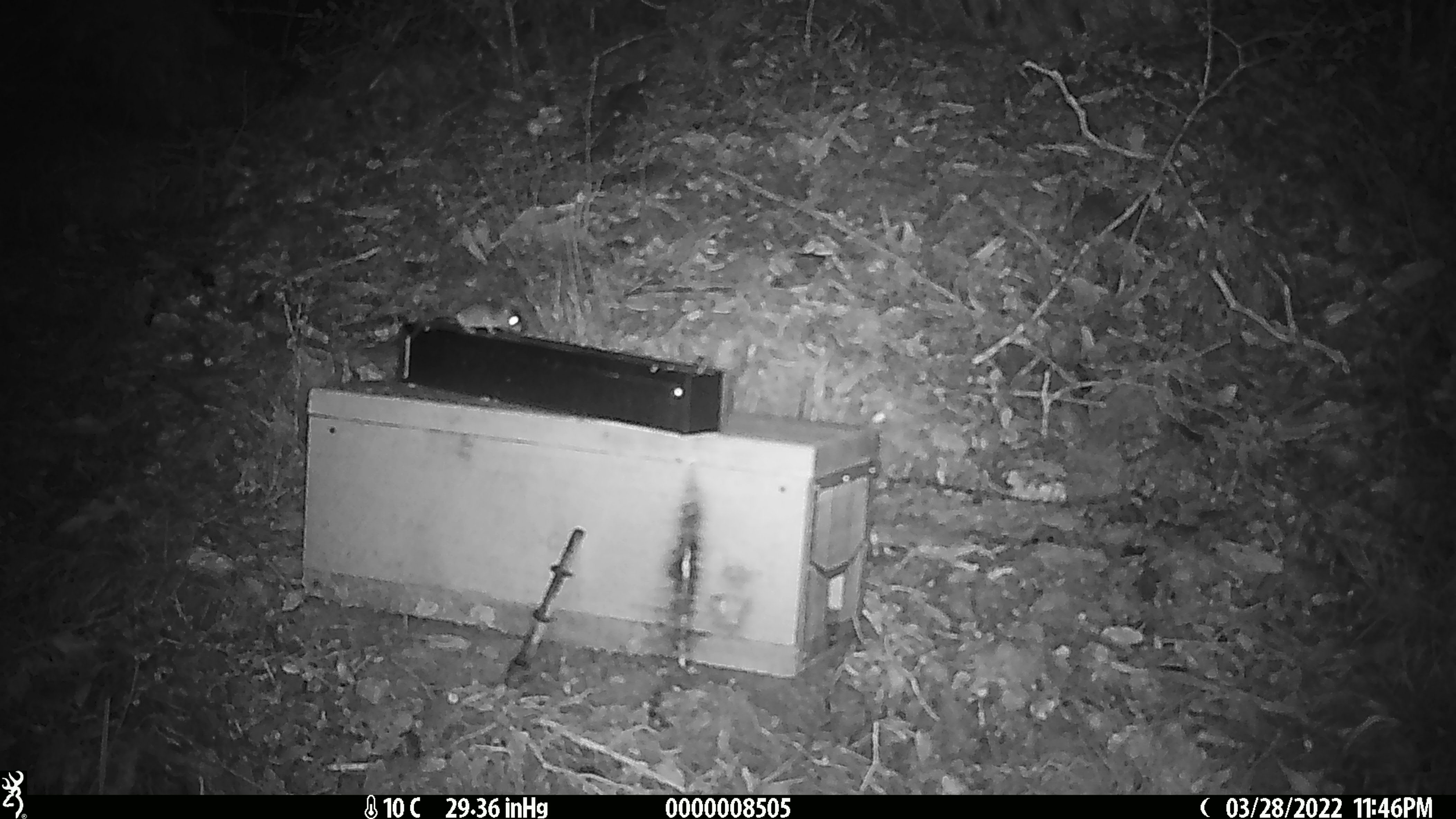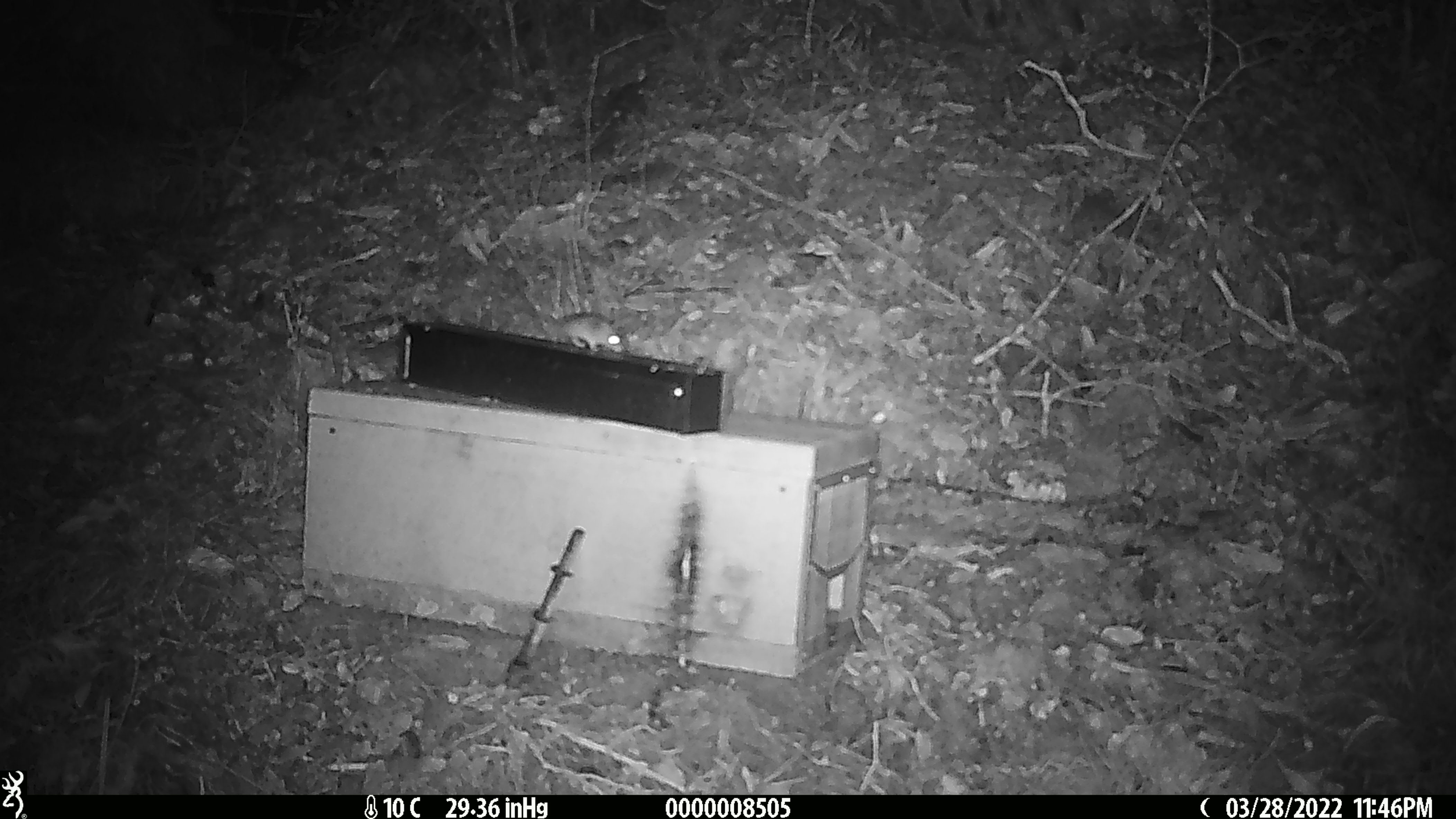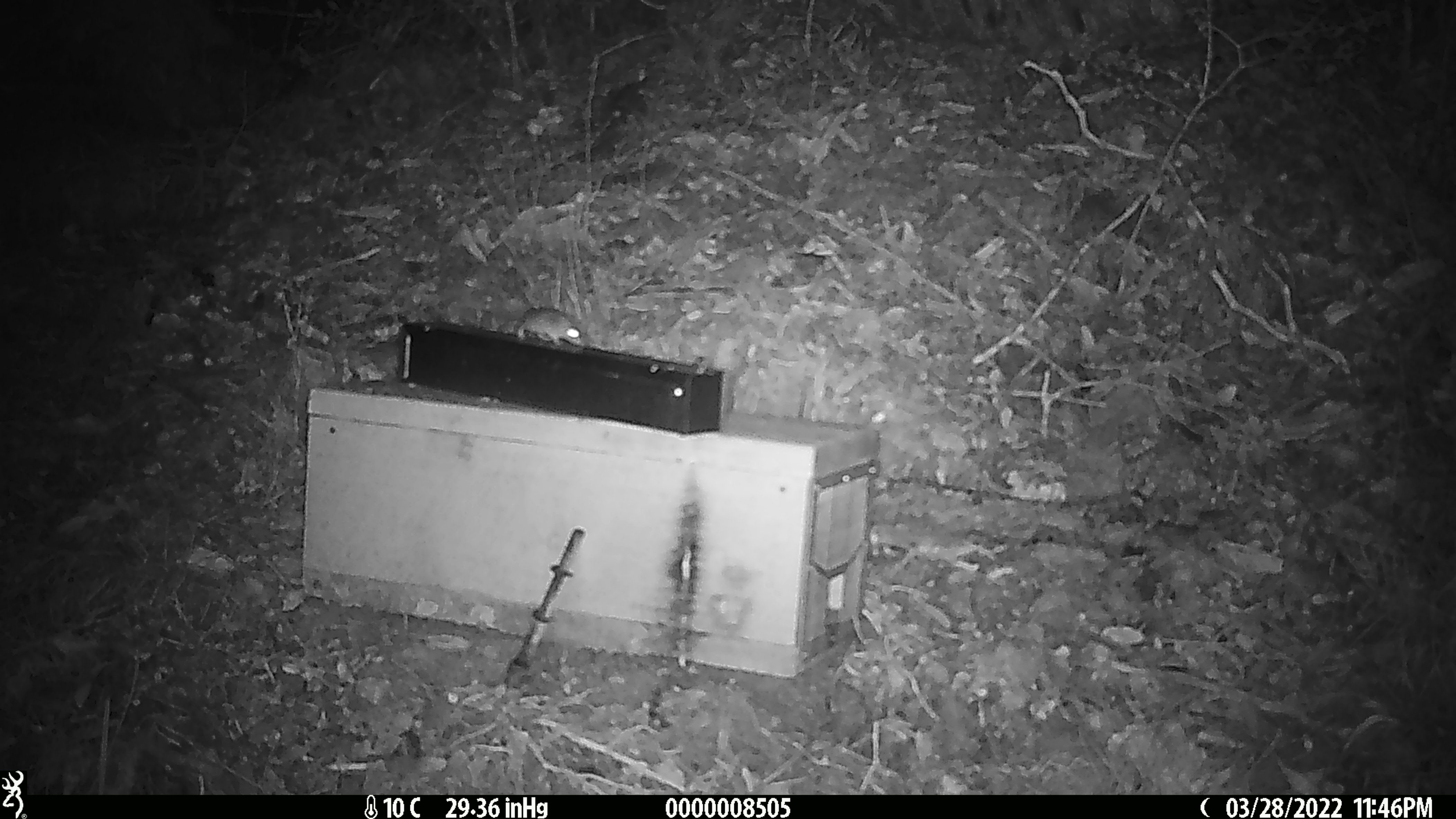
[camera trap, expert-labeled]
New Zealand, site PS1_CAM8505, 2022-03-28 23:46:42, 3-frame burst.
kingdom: Animalia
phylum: Chordata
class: Mammalia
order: Rodentia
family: Muridae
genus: Mus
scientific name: Mus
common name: mouse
Mouse (Mus).